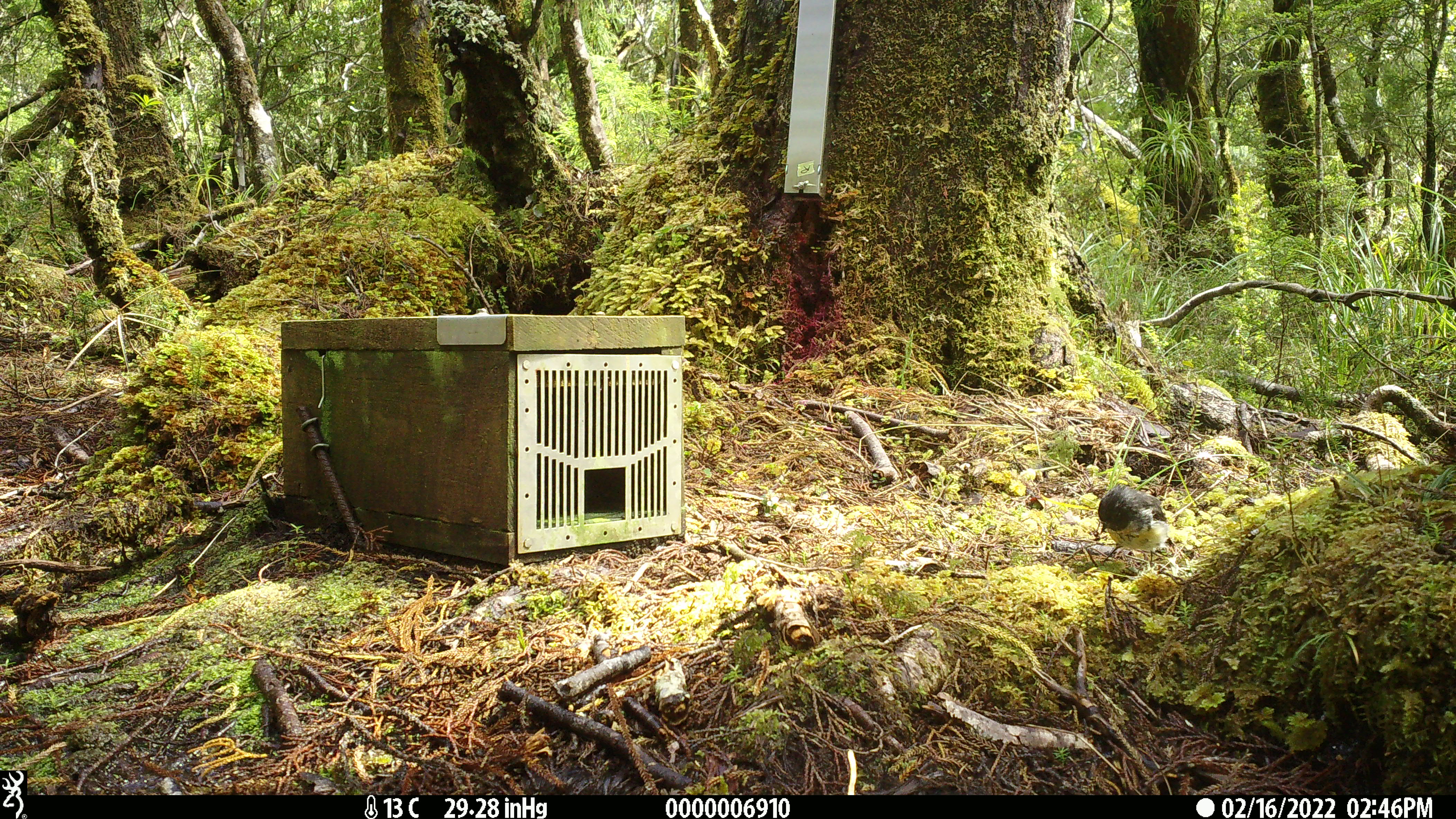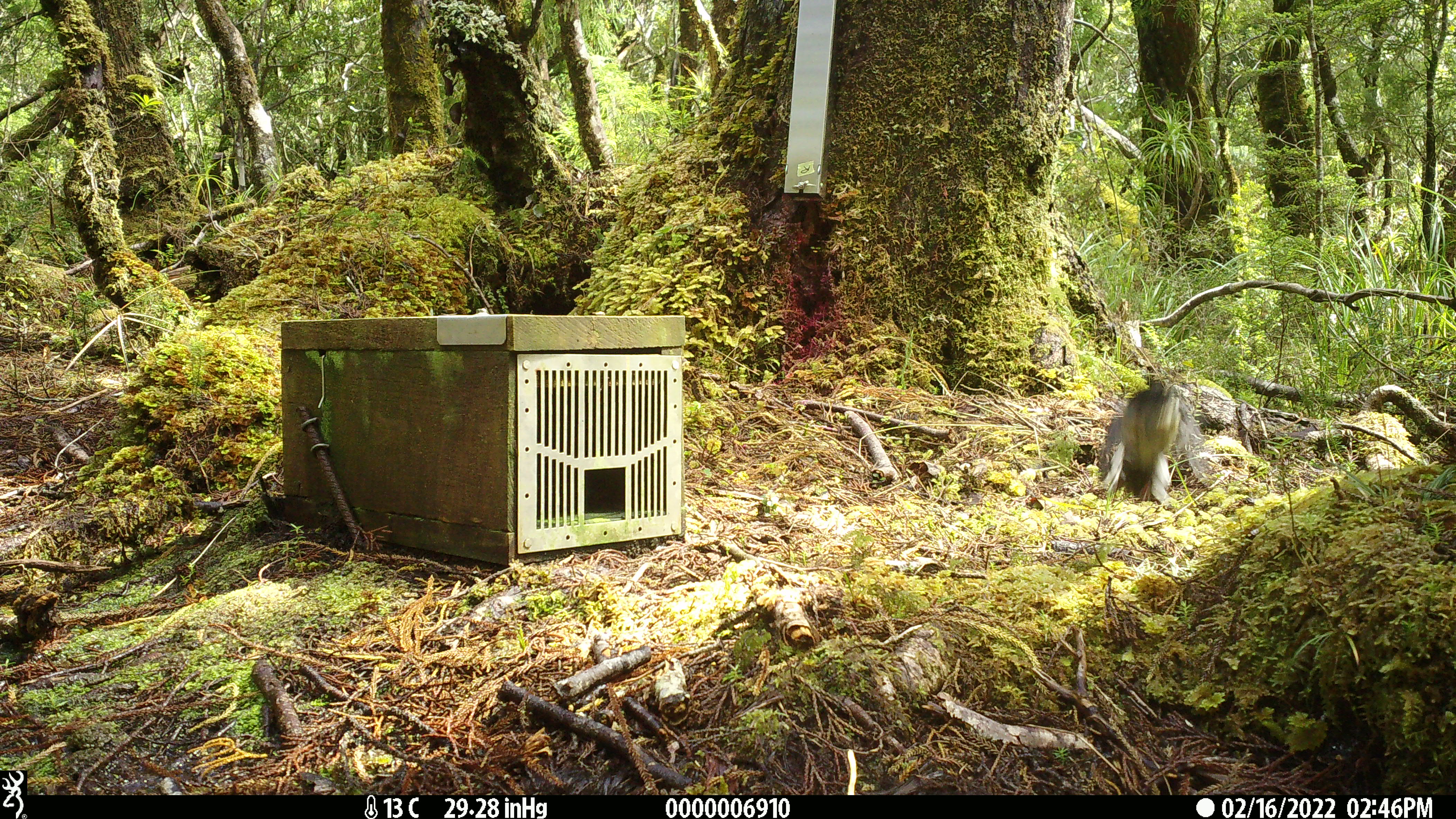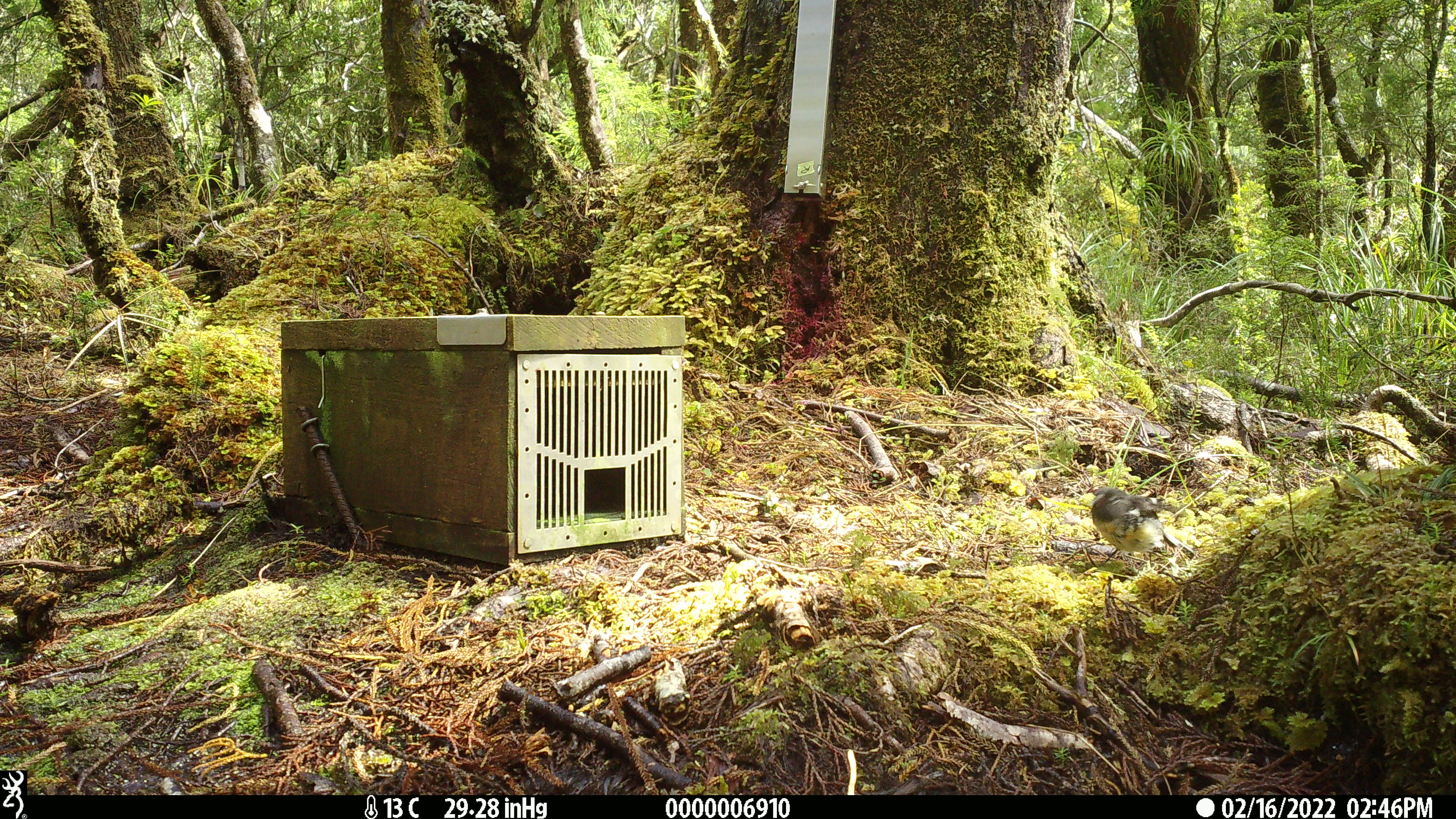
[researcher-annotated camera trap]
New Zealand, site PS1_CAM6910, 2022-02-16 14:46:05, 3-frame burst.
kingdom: Animalia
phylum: Chordata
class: Aves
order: Passeriformes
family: Petroicidae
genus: Petroica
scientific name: Petroica macrocephala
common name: tomtit